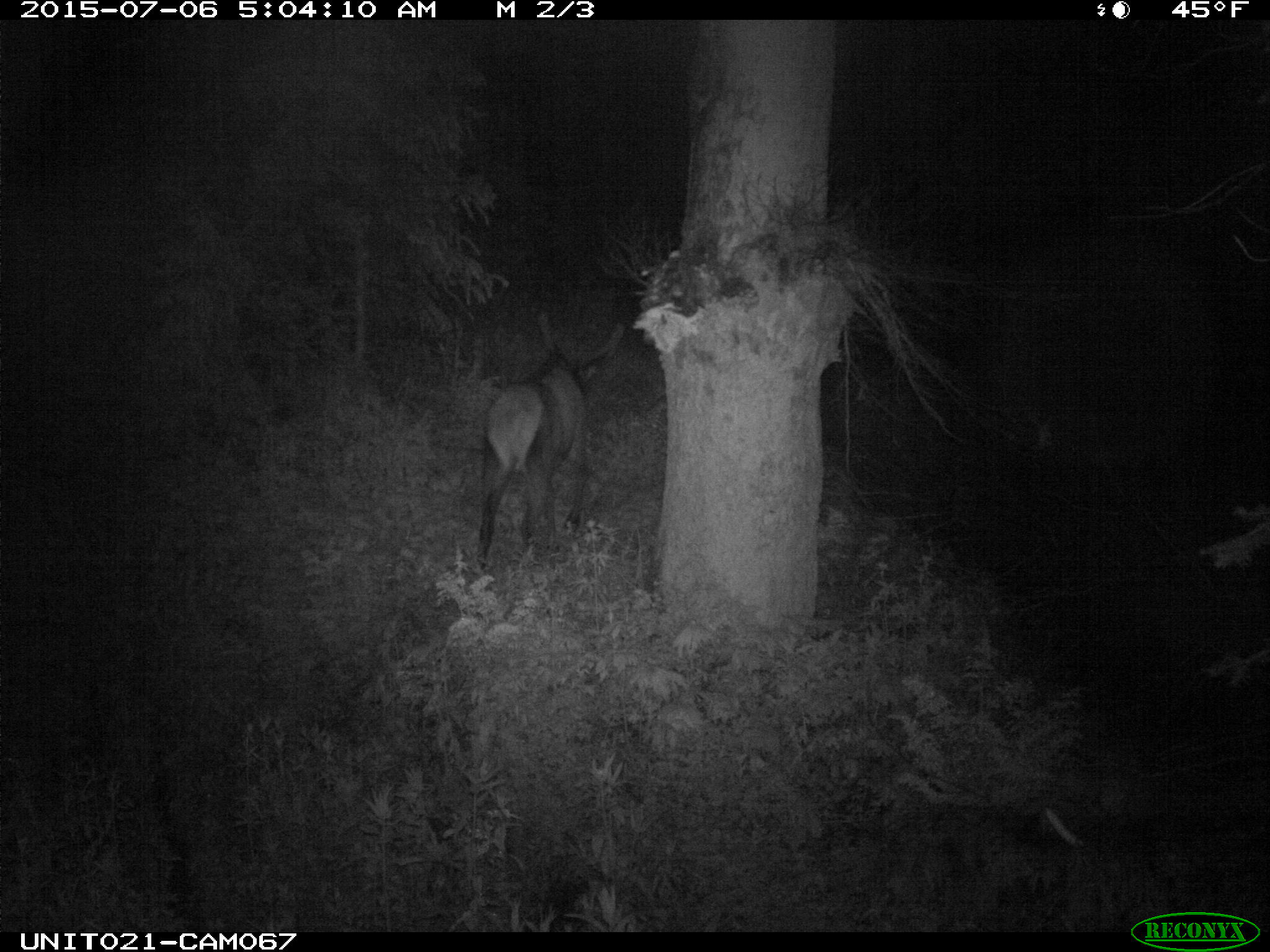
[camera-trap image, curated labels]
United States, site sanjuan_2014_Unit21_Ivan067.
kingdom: Animalia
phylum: Chordata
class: Mammalia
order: Artiodactyla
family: Cervidae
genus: Cervus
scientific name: Cervus elaphus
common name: red deer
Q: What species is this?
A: Cervus elaphus (red deer).